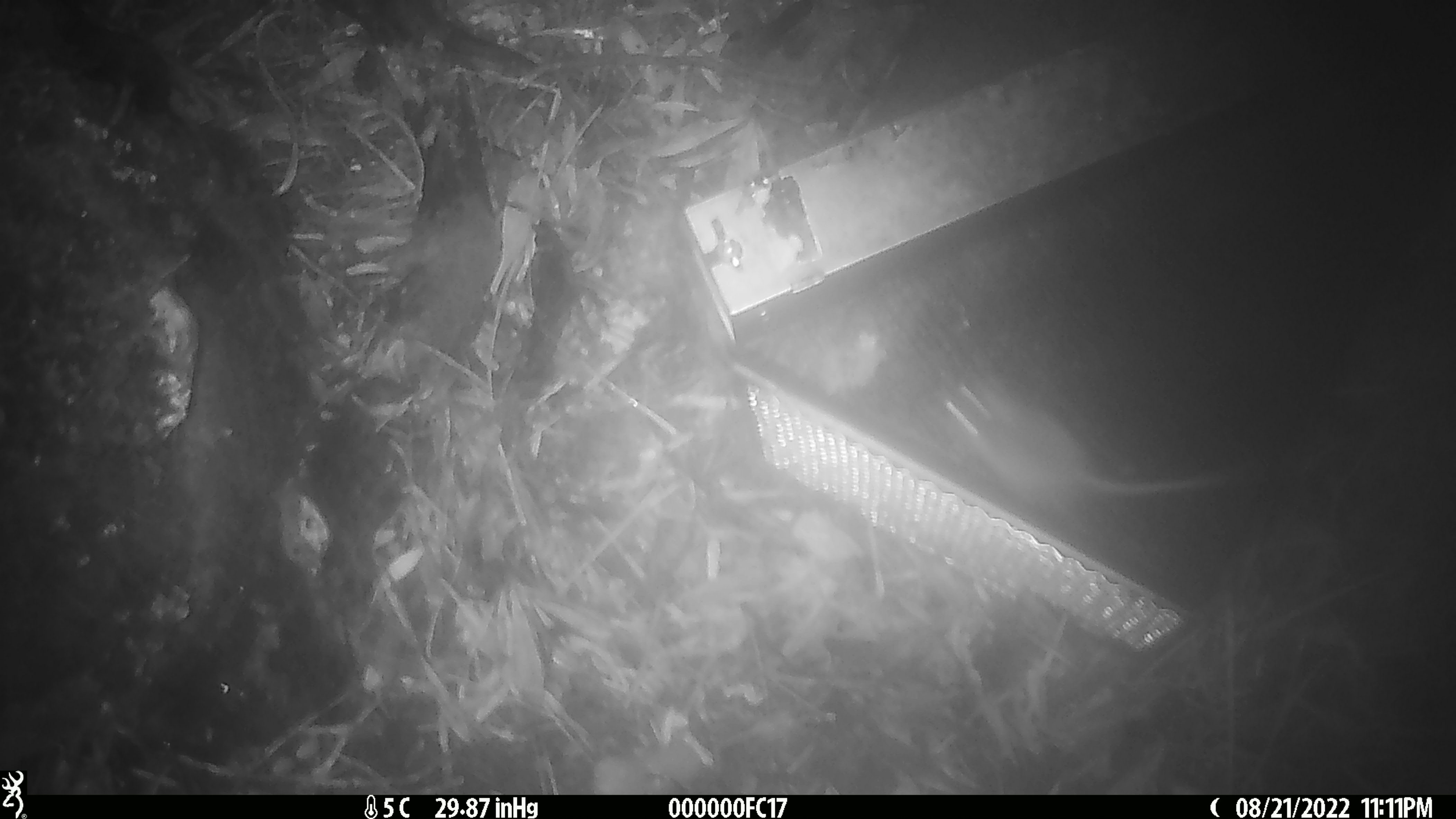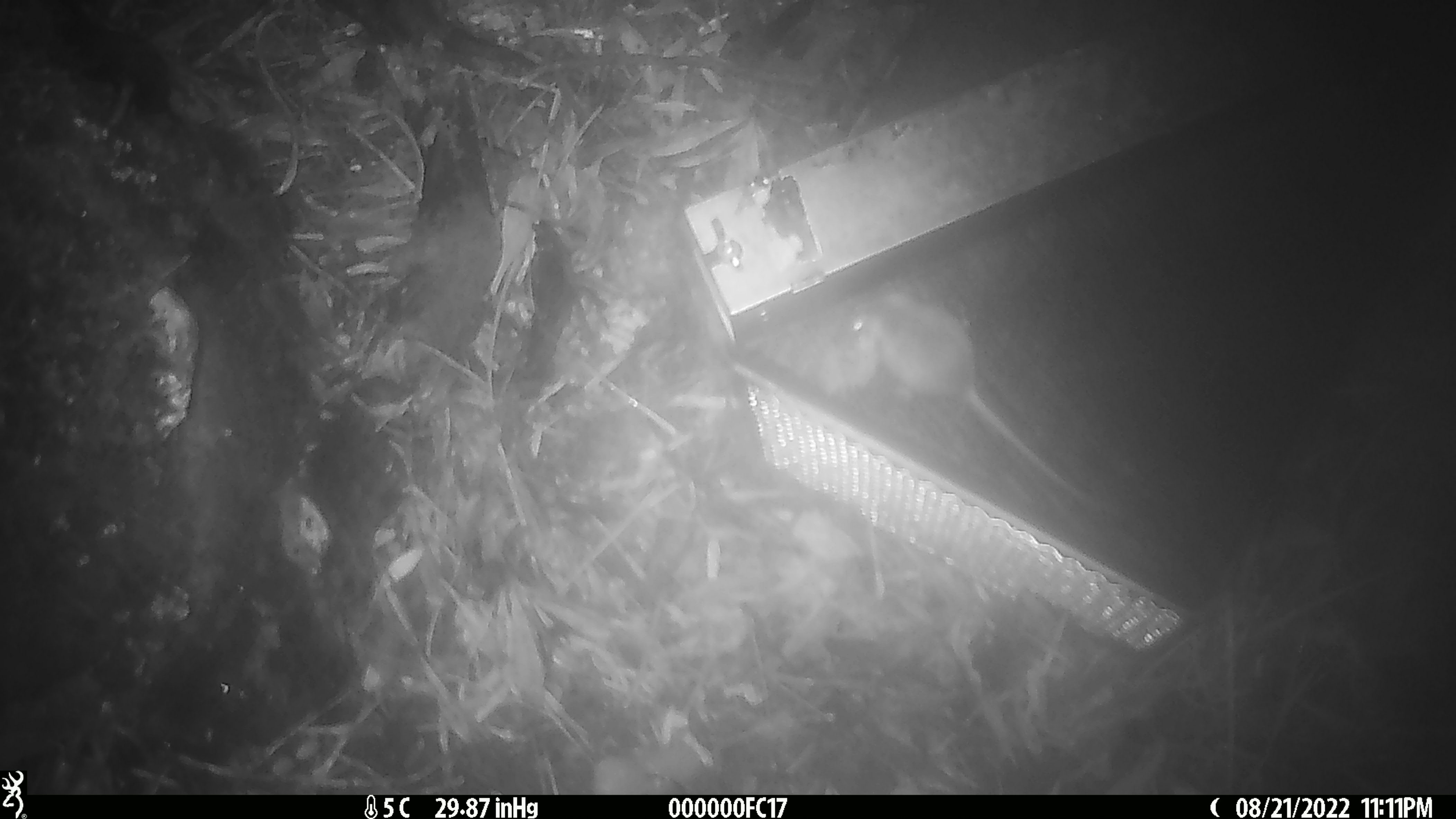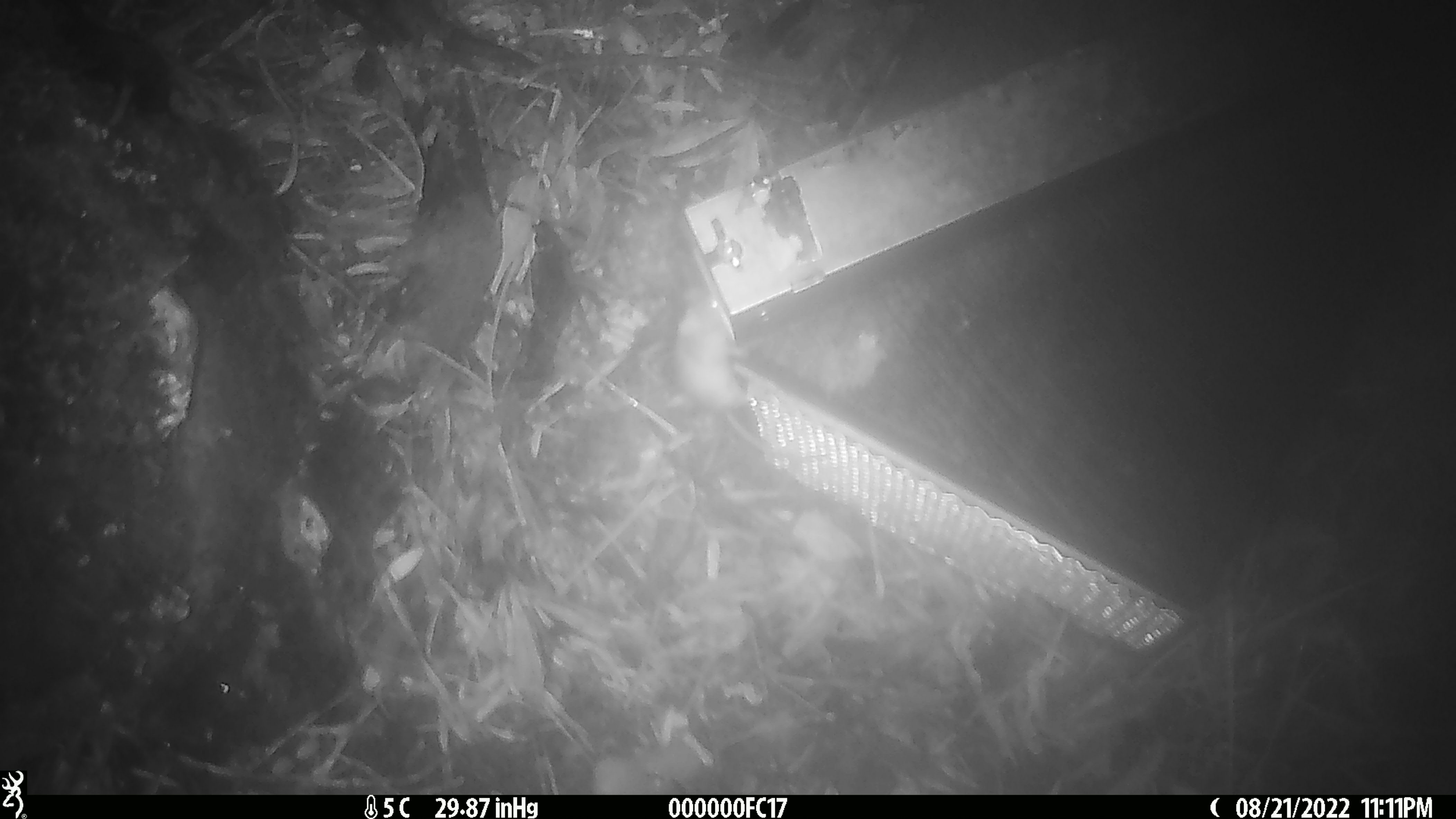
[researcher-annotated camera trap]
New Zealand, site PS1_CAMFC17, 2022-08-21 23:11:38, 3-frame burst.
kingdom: Animalia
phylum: Chordata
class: Mammalia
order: Rodentia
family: Muridae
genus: Mus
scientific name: Mus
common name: mouse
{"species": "mouse (Mus)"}